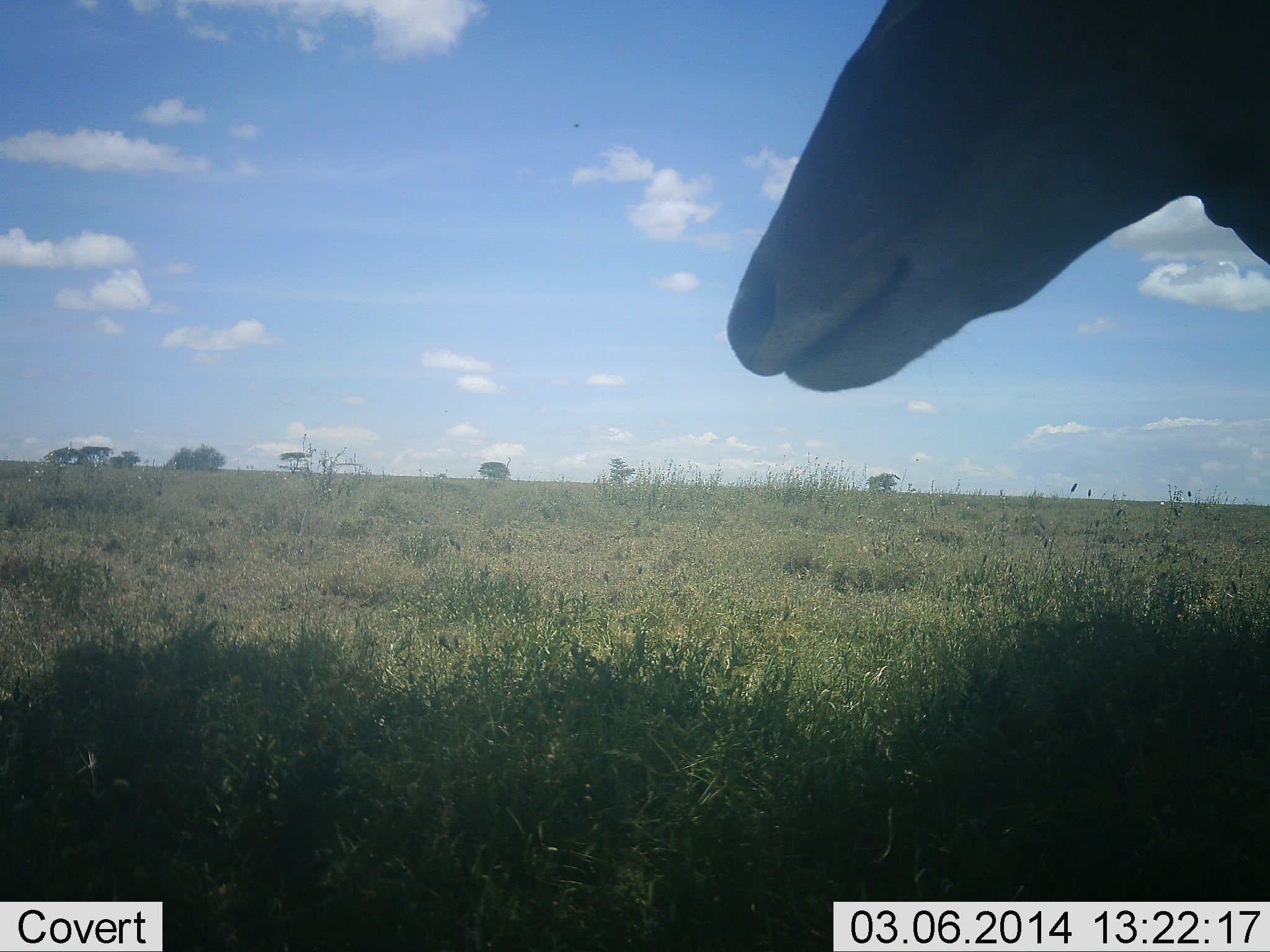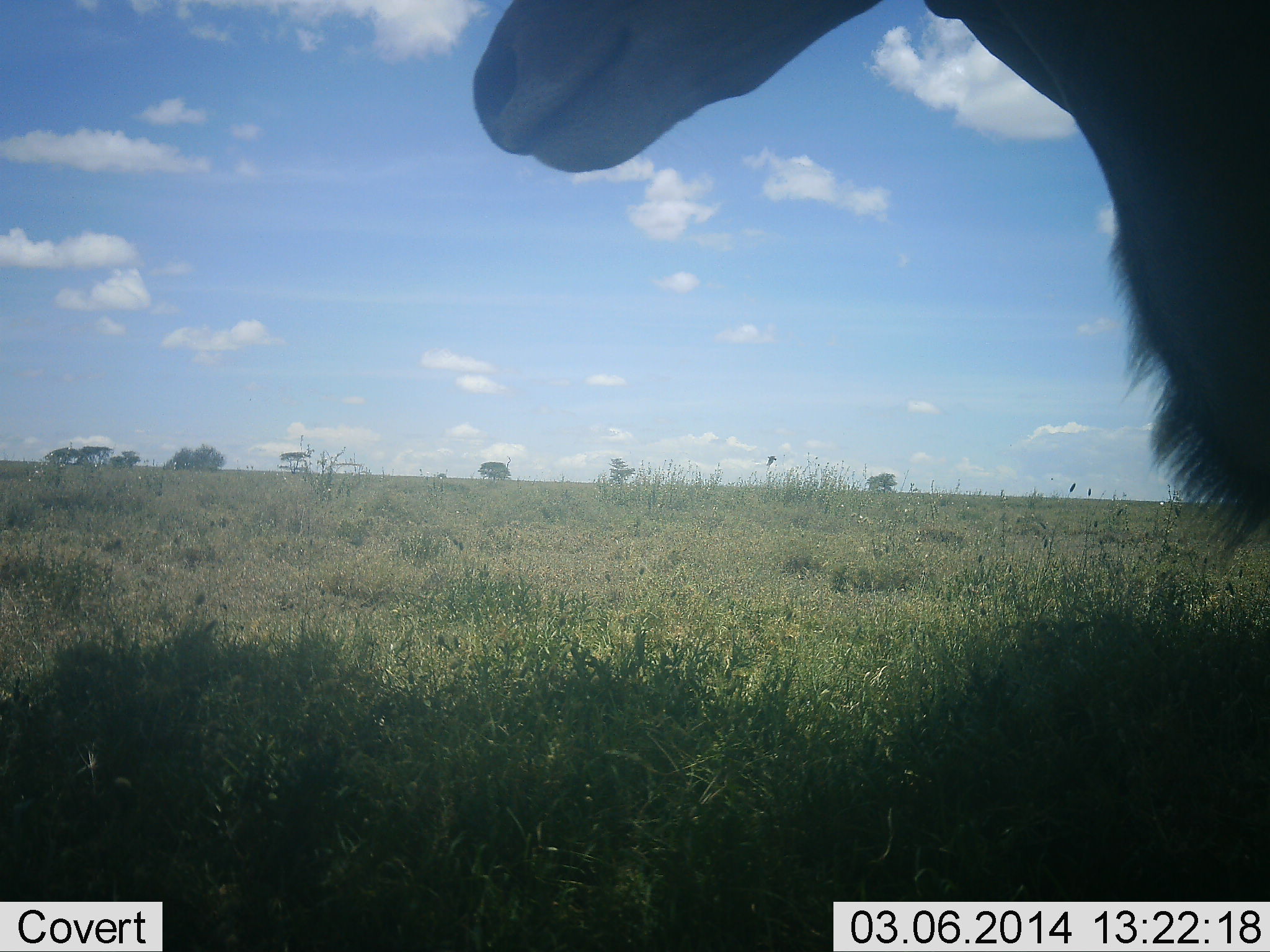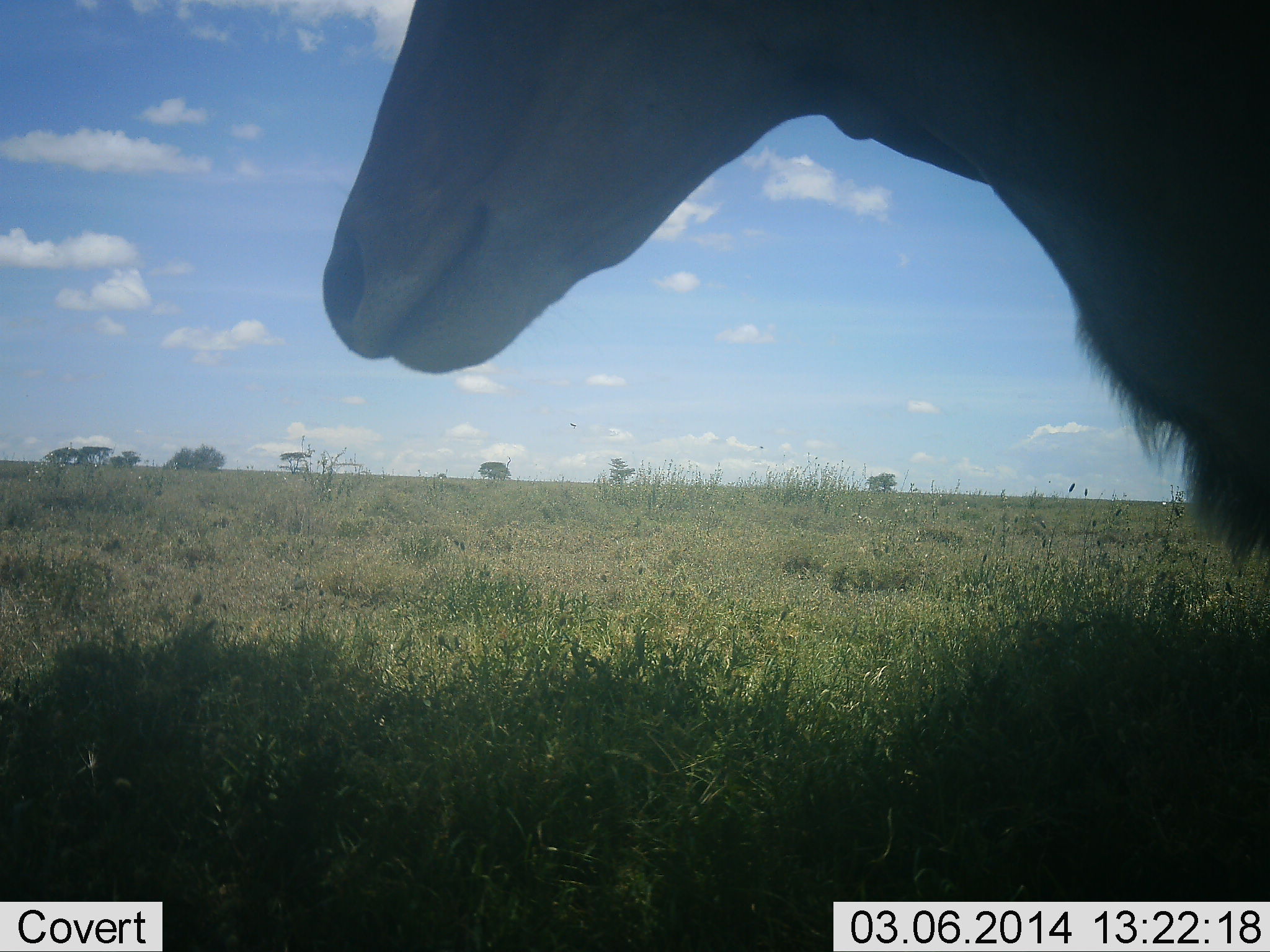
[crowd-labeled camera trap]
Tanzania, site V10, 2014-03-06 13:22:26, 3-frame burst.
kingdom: Animalia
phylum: Chordata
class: Mammalia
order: Artiodactyla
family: Bovidae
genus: Tragelaphus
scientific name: Tragelaphus oryx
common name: eland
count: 1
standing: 80%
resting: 10%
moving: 10%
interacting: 0%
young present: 0%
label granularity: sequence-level